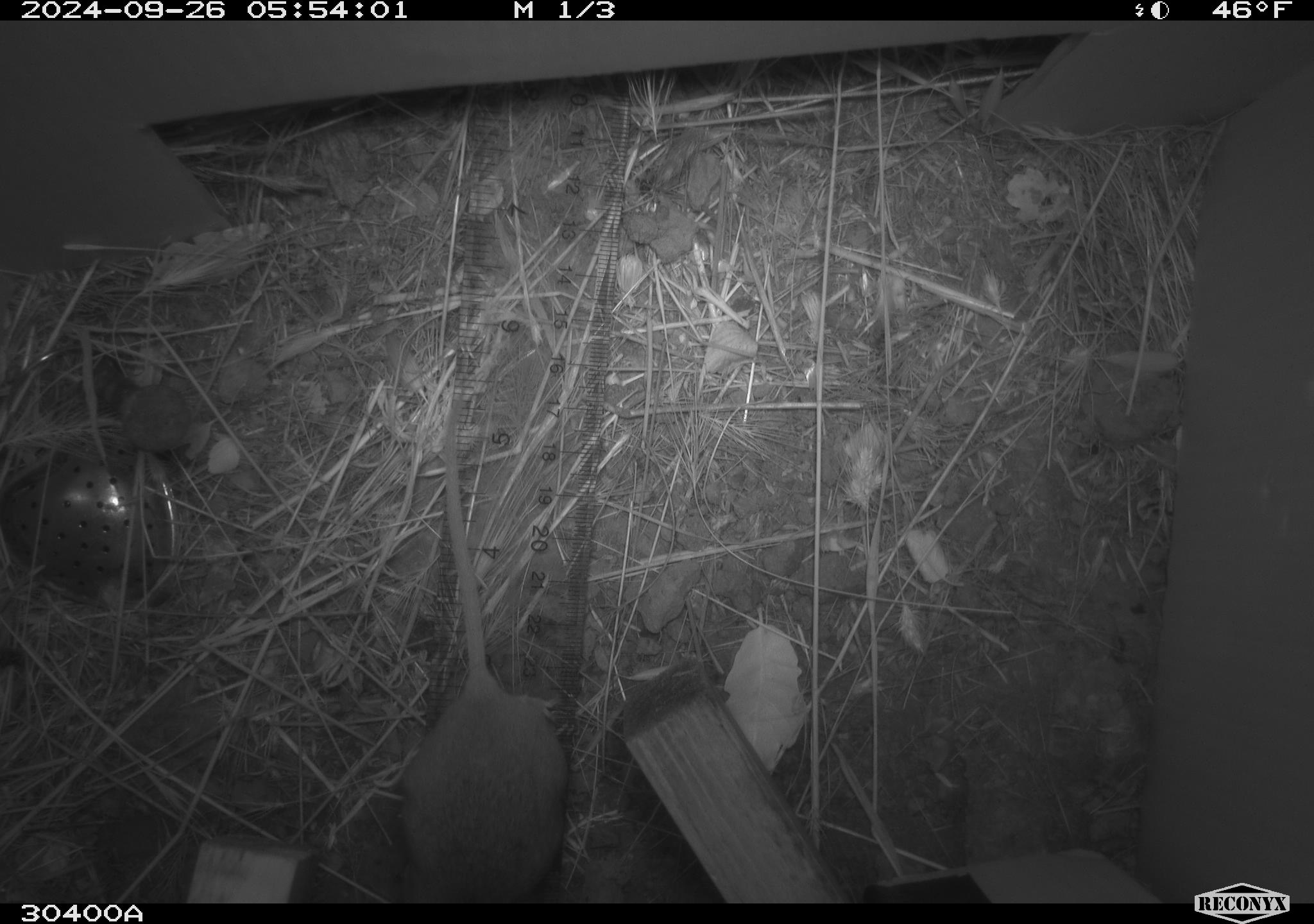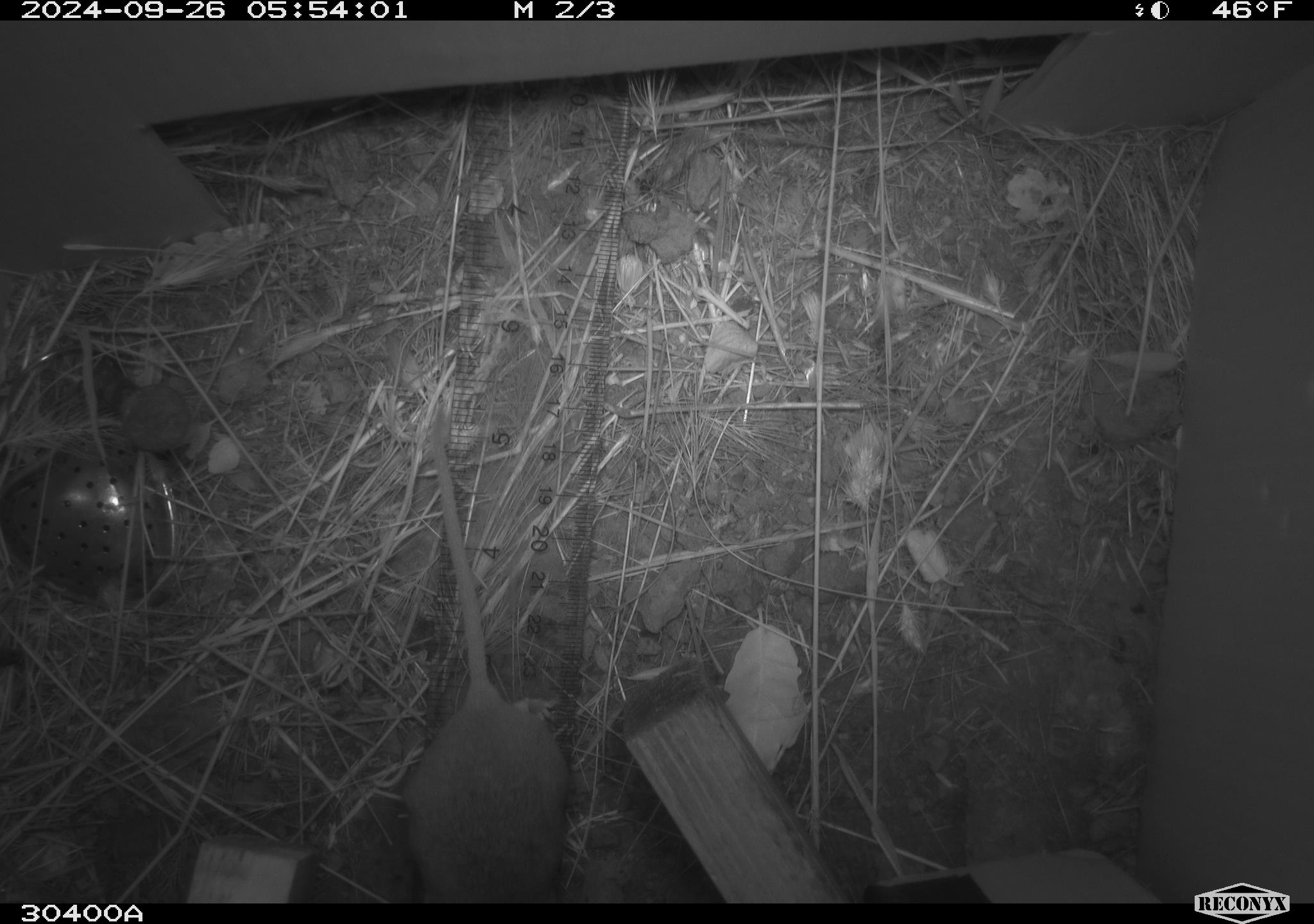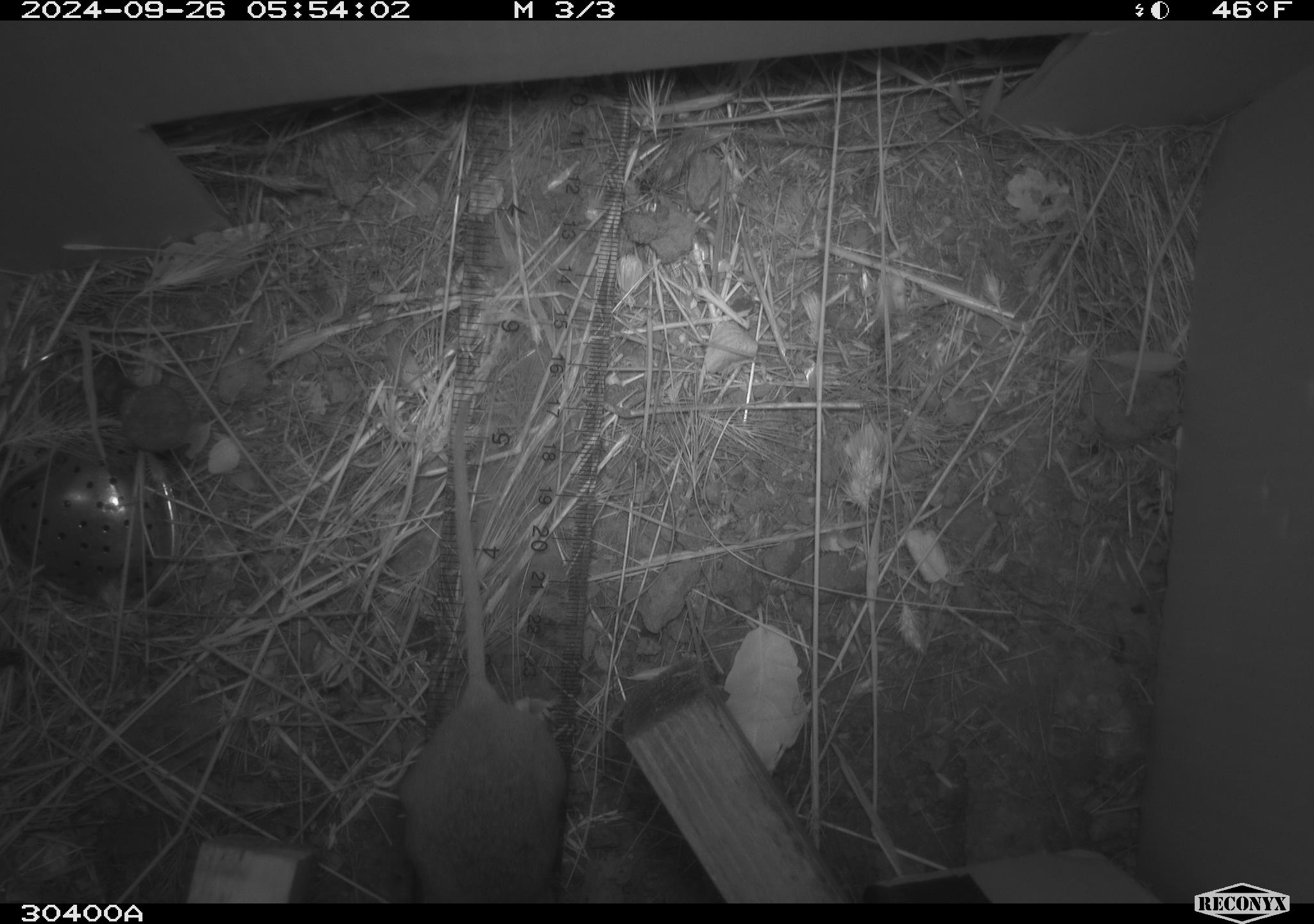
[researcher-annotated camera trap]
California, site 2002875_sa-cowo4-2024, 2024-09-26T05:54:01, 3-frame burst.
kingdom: Animalia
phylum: Chordata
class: Mammalia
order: Rodentia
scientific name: Rodentia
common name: rodent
Rodent (Rodentia).